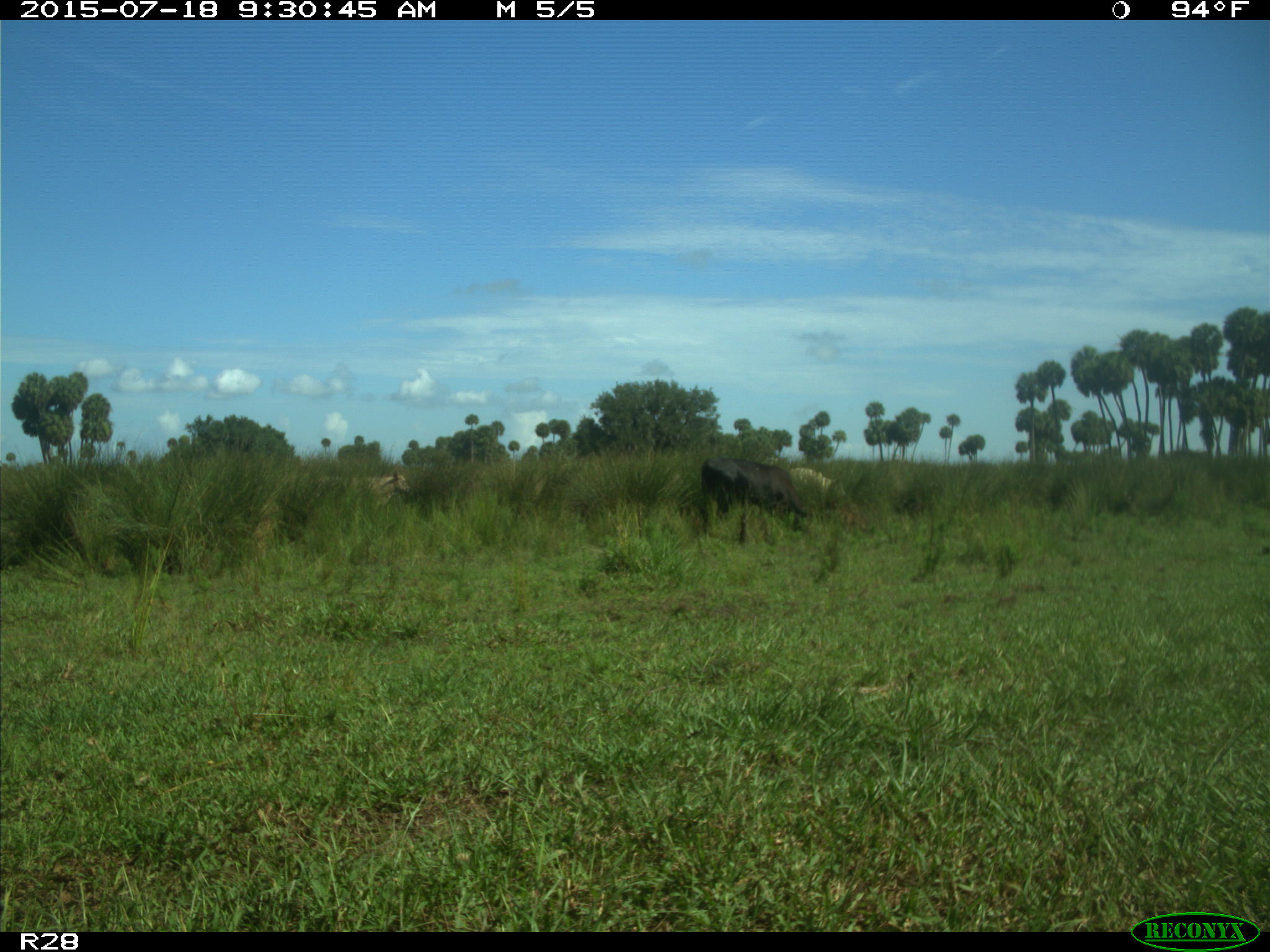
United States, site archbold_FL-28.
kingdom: Animalia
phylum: Chordata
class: Mammalia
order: Artiodactyla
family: Bovidae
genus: Bos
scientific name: Bos taurus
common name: domestic cow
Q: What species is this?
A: Bos taurus (domestic cow).